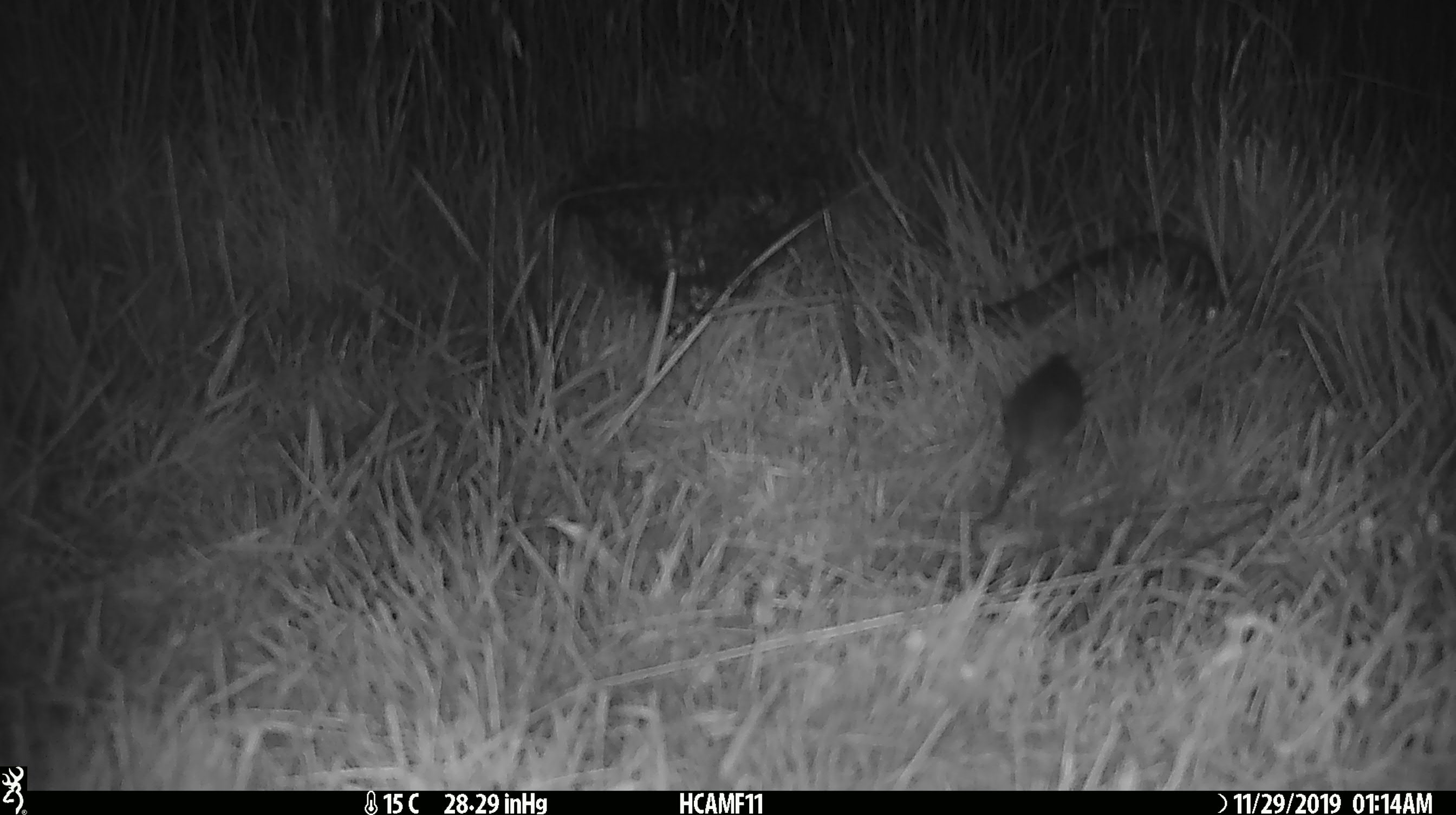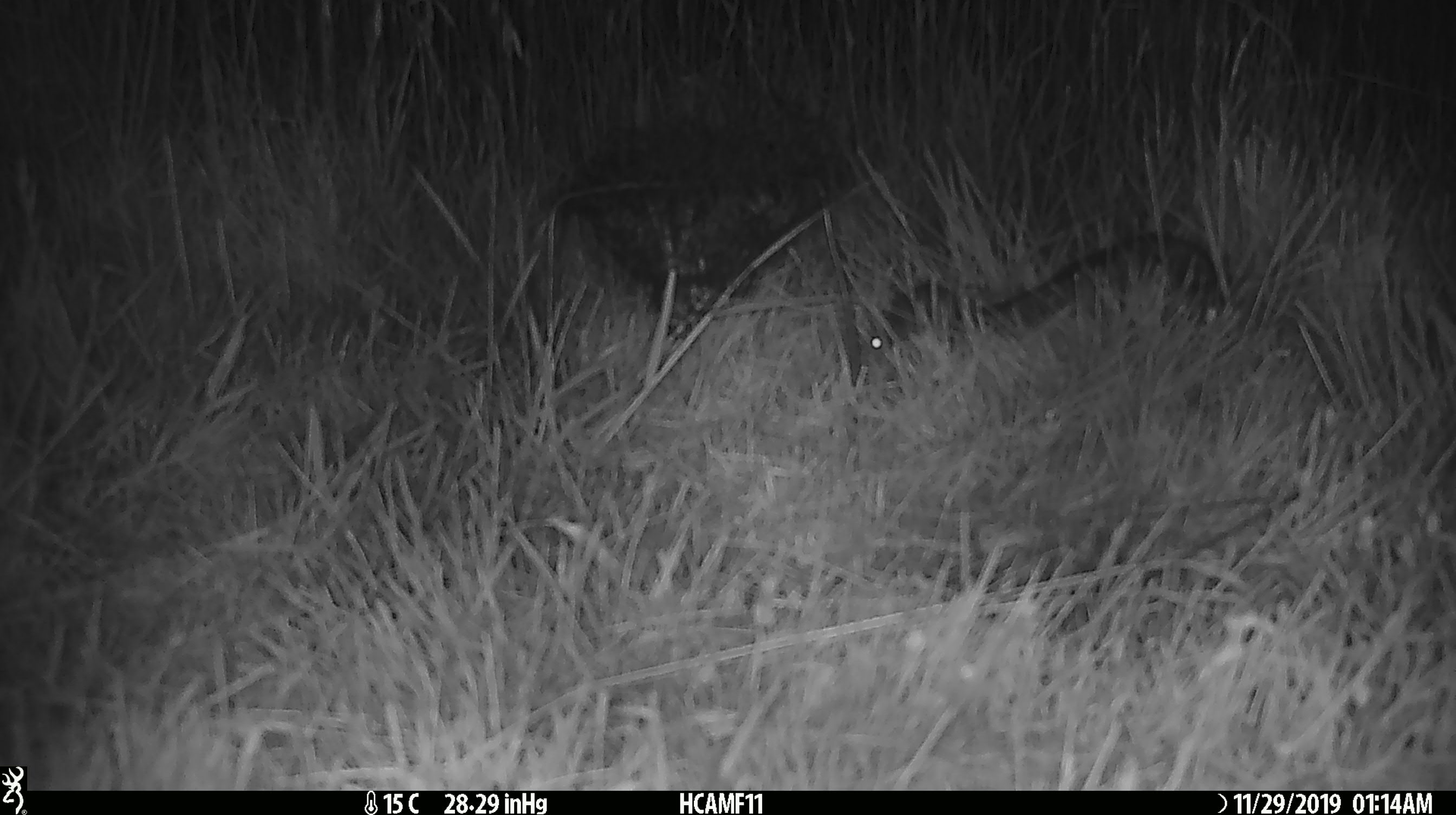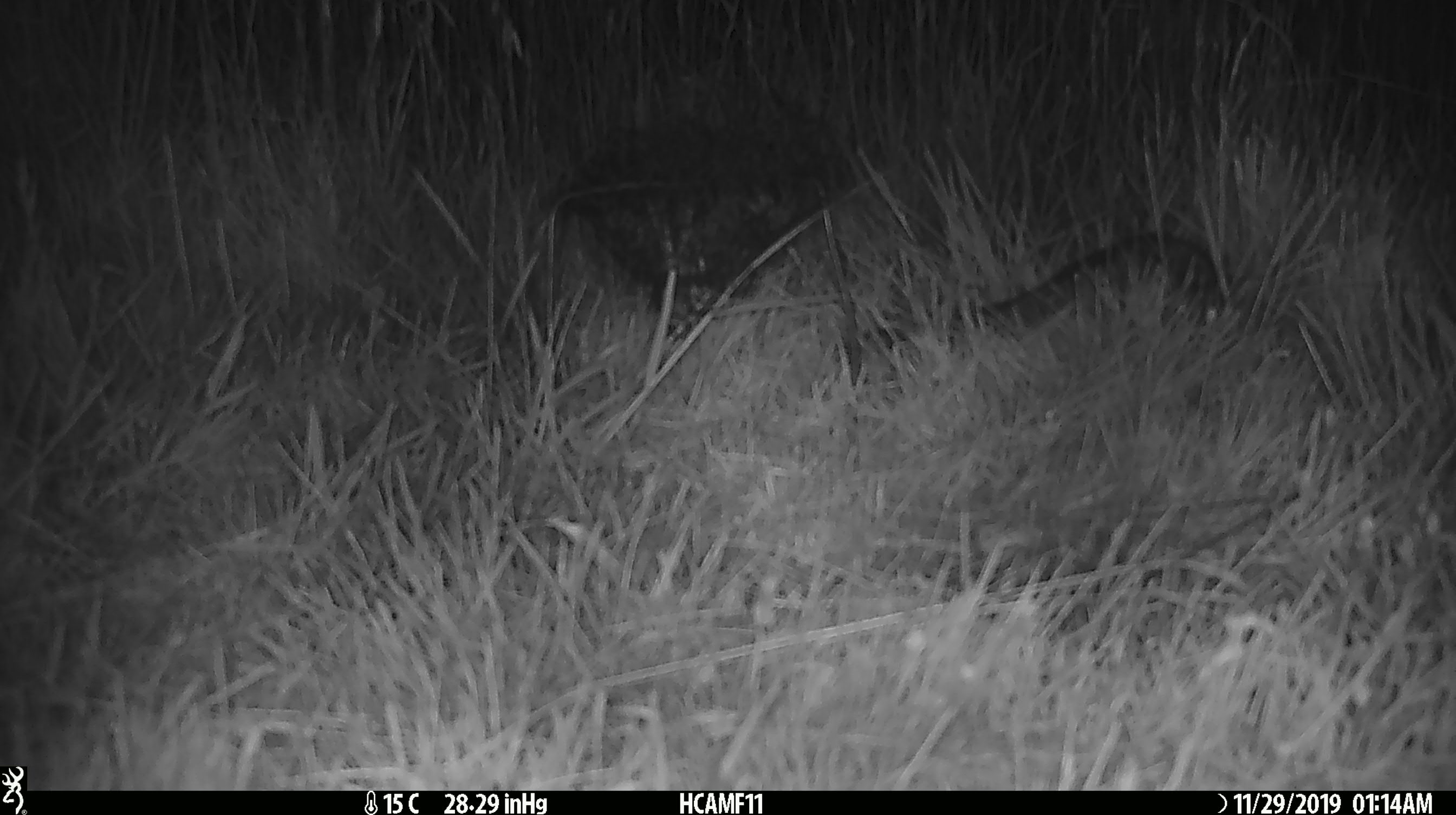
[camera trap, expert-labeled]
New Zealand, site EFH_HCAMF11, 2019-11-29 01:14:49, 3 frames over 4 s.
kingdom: Animalia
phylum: Chordata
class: Mammalia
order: Rodentia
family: Muridae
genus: Mus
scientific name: Mus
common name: mouse